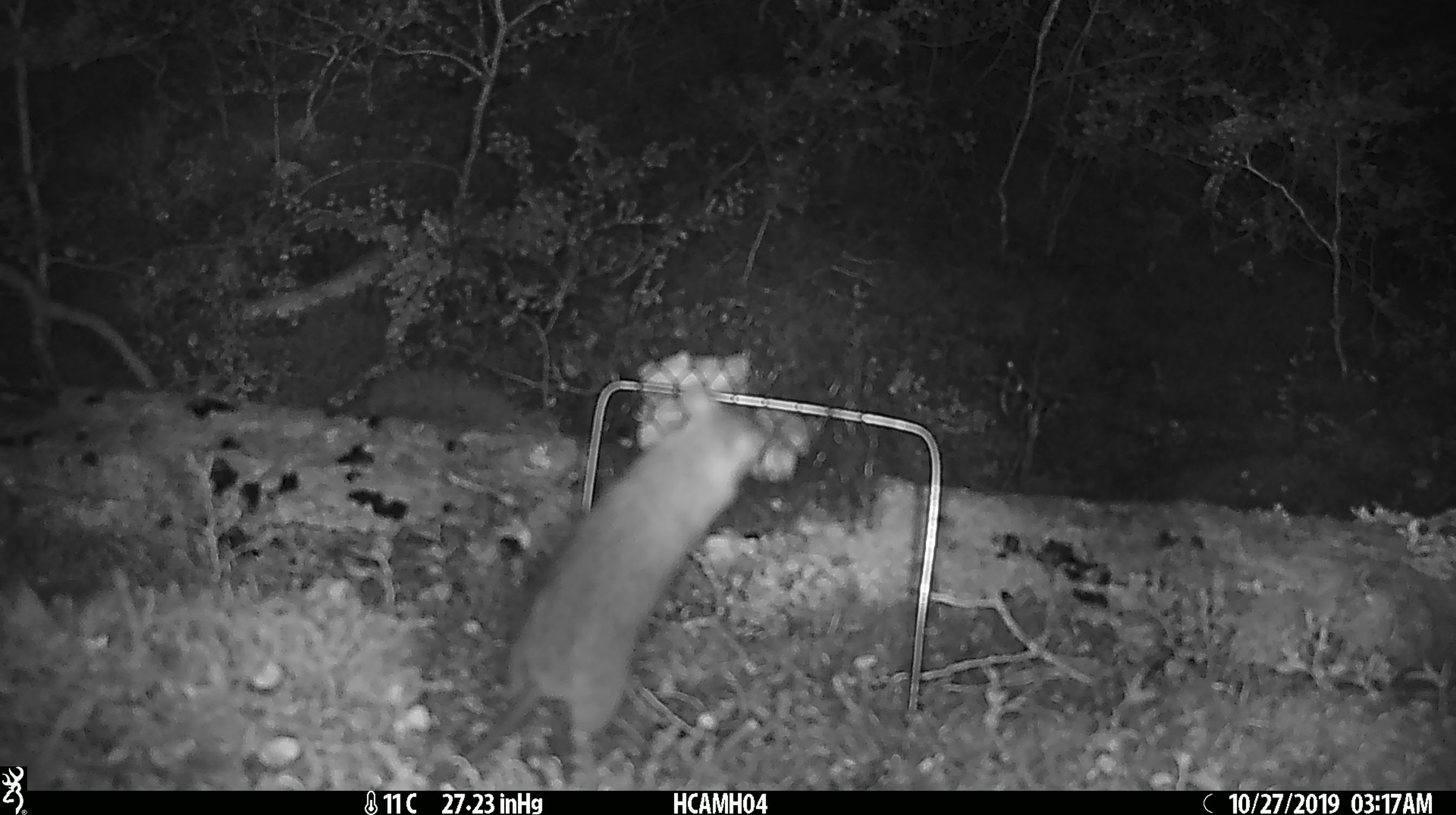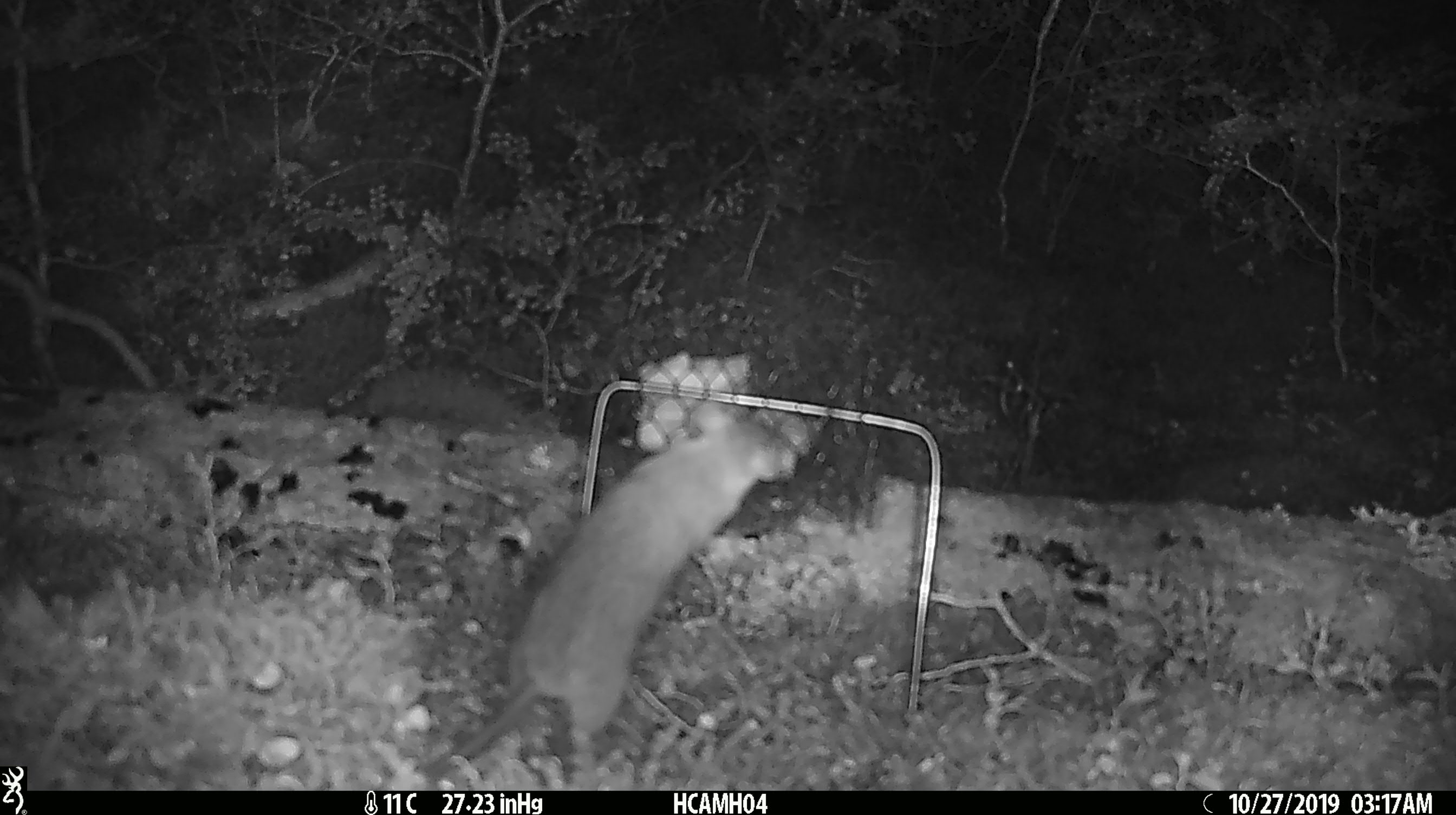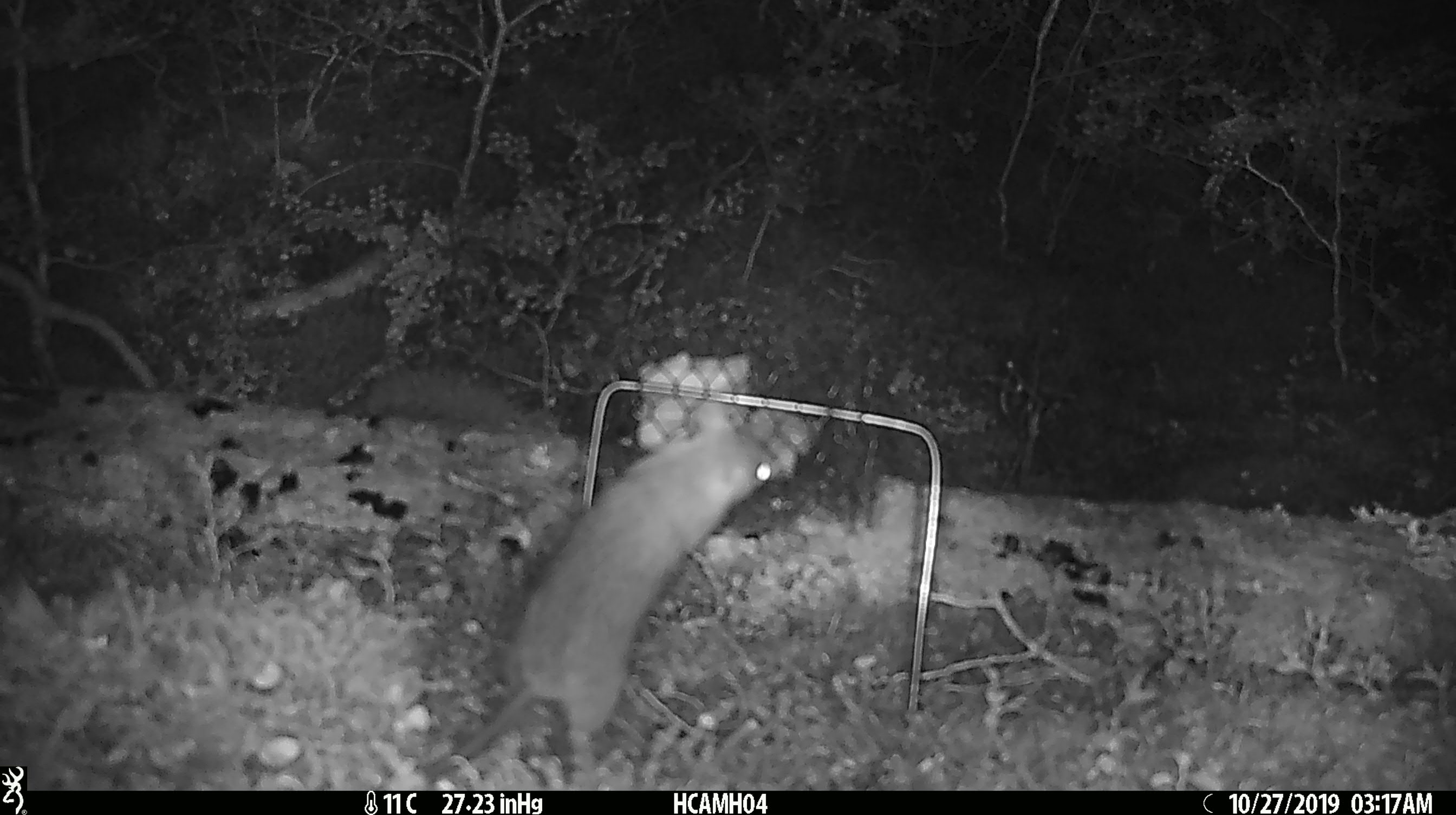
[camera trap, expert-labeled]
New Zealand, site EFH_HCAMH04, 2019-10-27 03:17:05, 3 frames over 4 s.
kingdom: Animalia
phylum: Chordata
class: Mammalia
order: Rodentia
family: Muridae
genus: Rattus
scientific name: Rattus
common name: rat